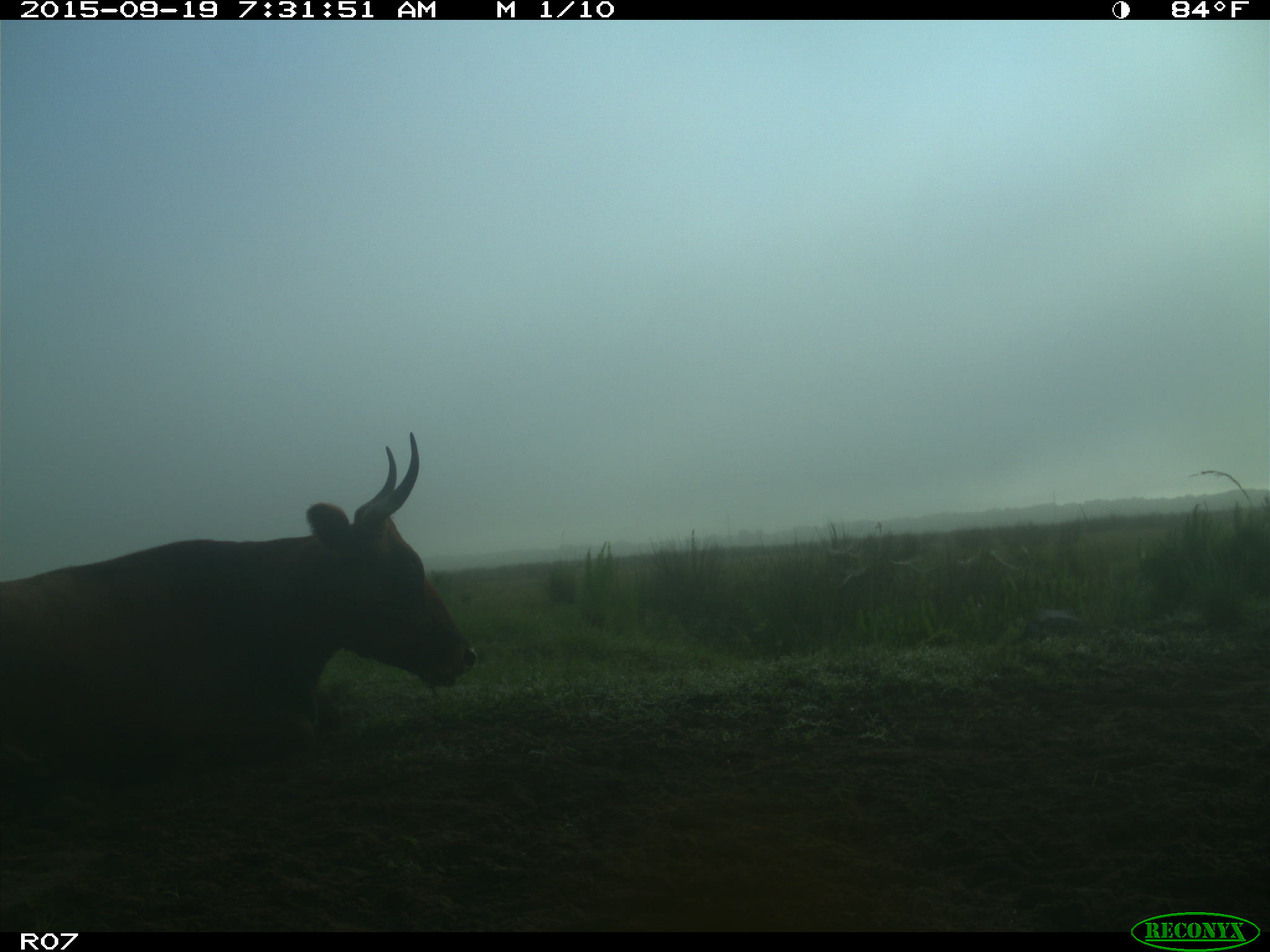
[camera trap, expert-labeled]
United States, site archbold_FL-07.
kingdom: Animalia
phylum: Chordata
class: Mammalia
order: Artiodactyla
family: Bovidae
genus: Bos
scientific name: Bos taurus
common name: domestic cow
Bos taurus (domestic cow).